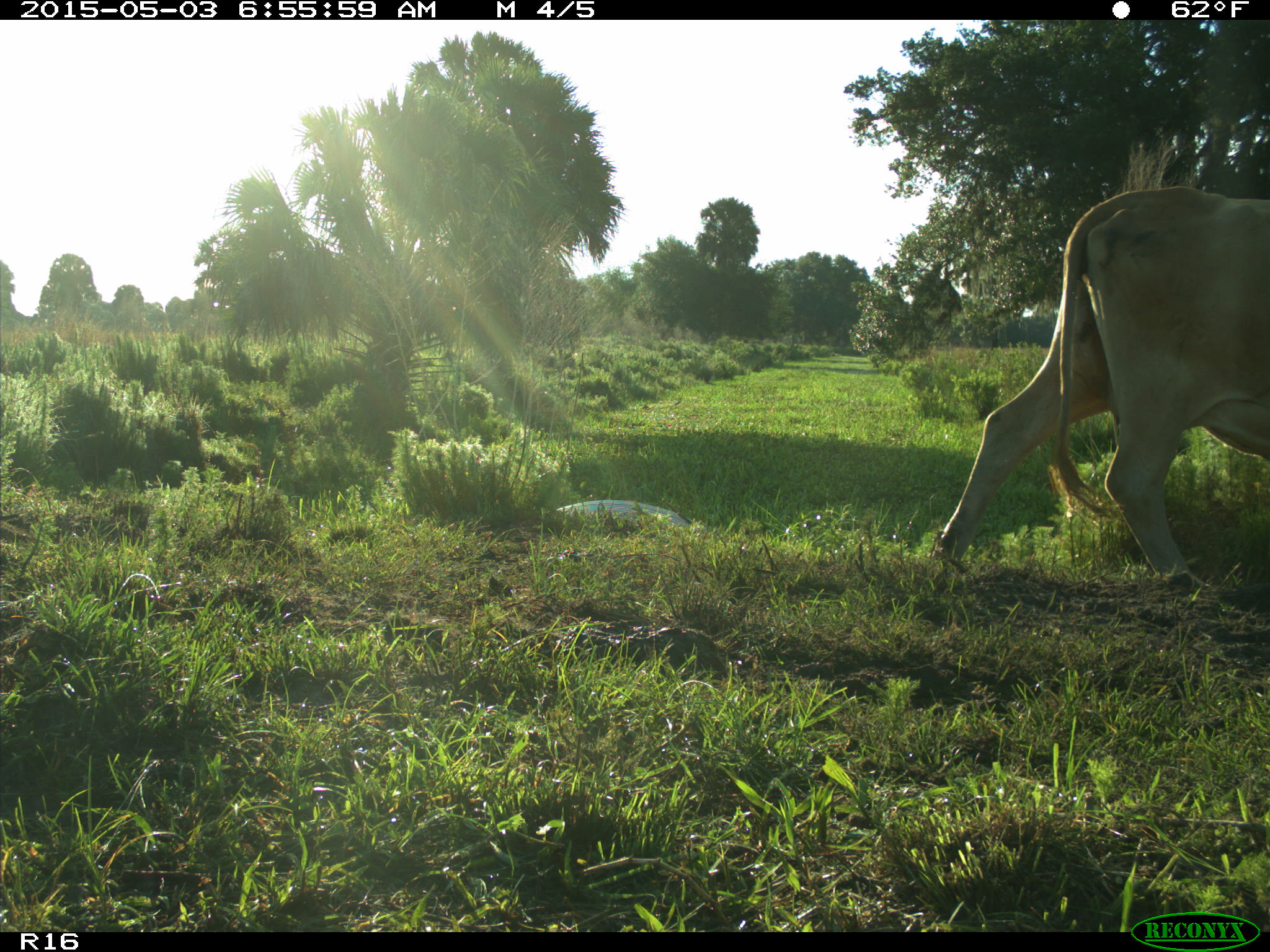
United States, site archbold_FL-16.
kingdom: Animalia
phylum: Chordata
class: Mammalia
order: Artiodactyla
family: Bovidae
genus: Bos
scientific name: Bos taurus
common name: domestic cow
Bos taurus (domestic cow).